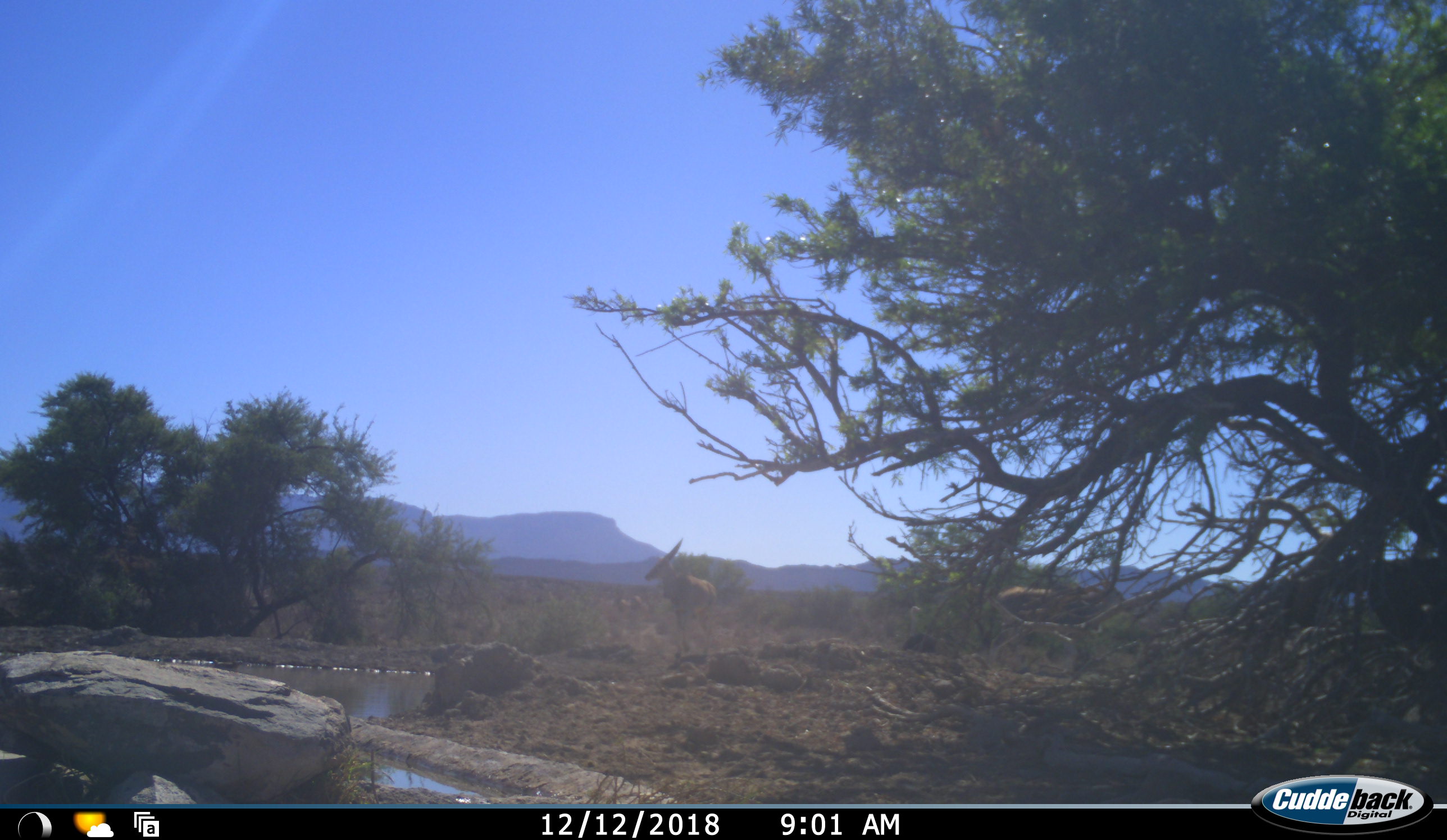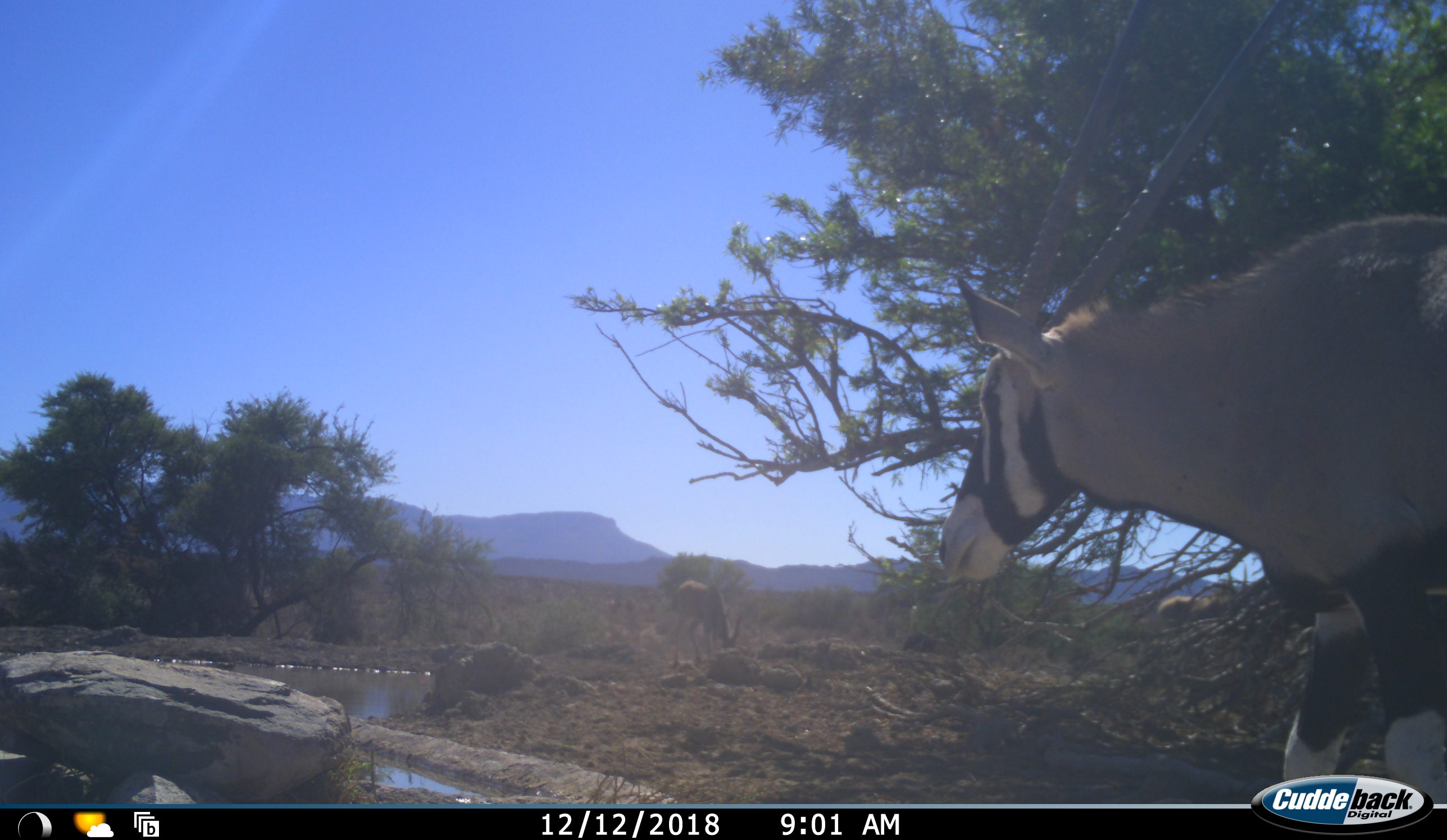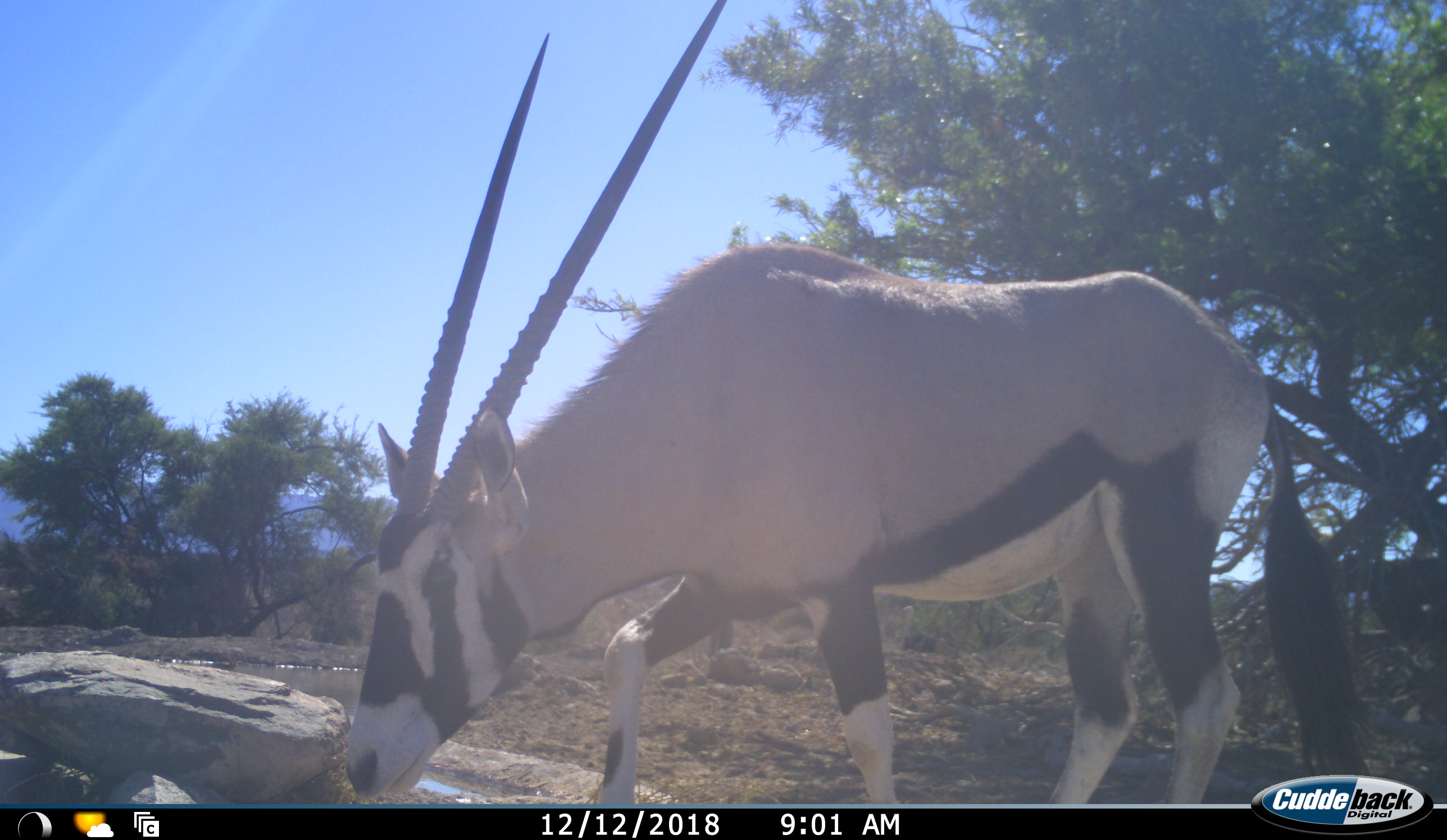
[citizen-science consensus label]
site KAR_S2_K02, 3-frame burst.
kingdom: Animalia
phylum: Chordata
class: Mammalia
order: Artiodactyla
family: Bovidae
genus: Oryx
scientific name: Oryx gazella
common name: gemsbok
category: oryx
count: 1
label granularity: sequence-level